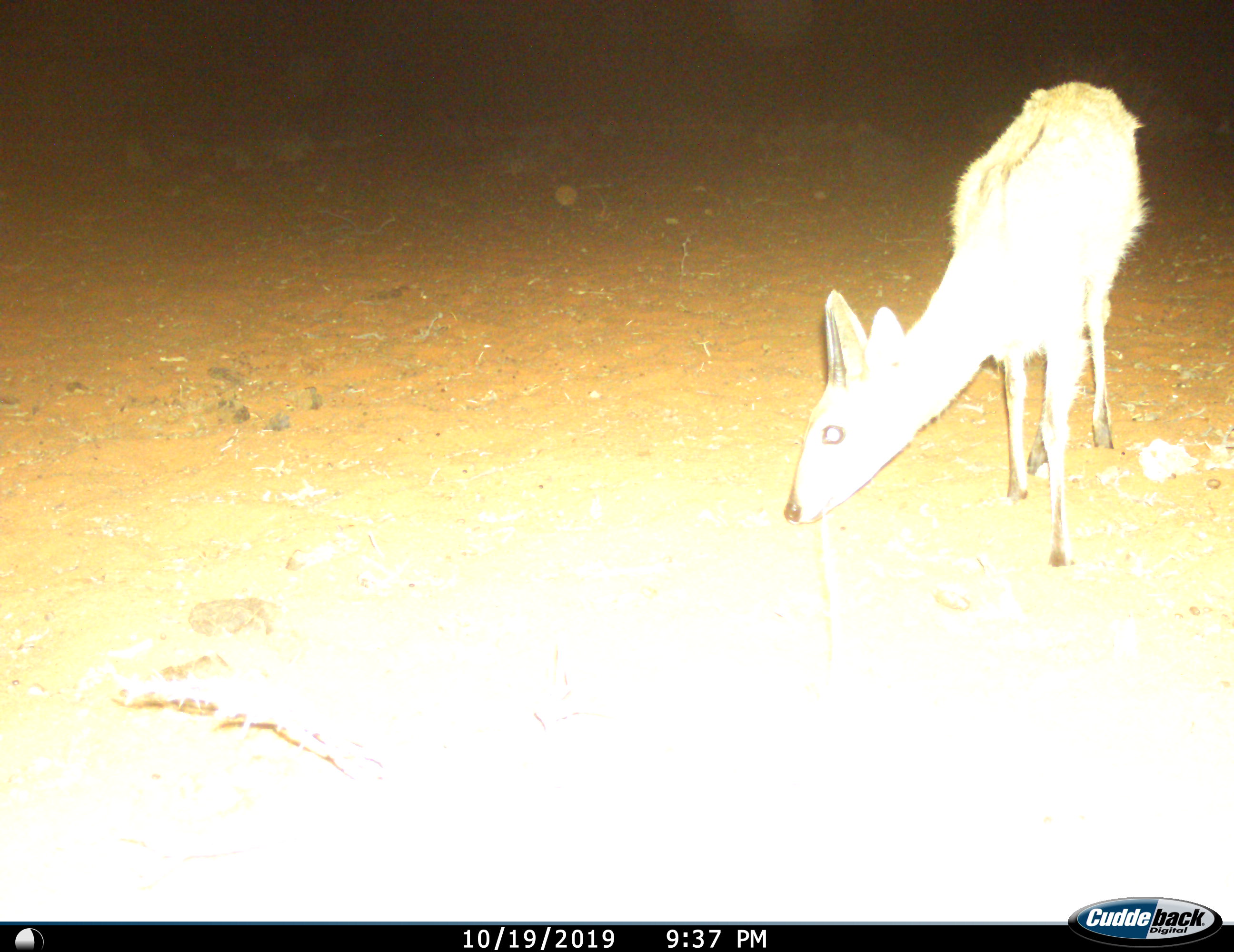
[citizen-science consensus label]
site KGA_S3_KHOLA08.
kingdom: Animalia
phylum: Chordata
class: Mammalia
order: Artiodactyla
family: Bovidae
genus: Raphicerus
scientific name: Raphicerus campestris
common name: steenbok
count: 1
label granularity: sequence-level